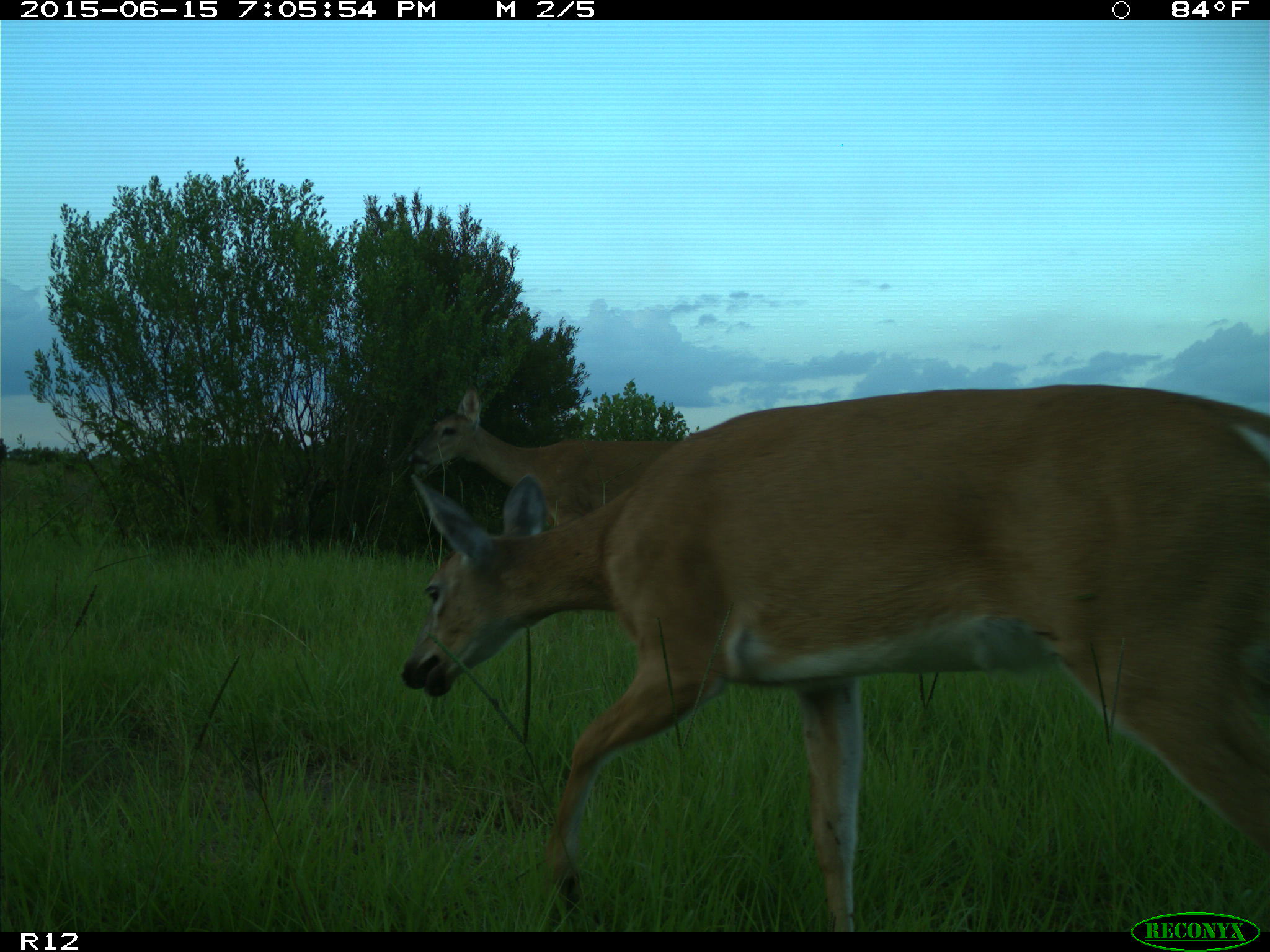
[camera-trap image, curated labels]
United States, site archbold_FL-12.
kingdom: Animalia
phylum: Chordata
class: Mammalia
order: Artiodactyla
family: Cervidae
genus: Odocoileus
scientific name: Odocoileus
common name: deer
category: unidentified deer